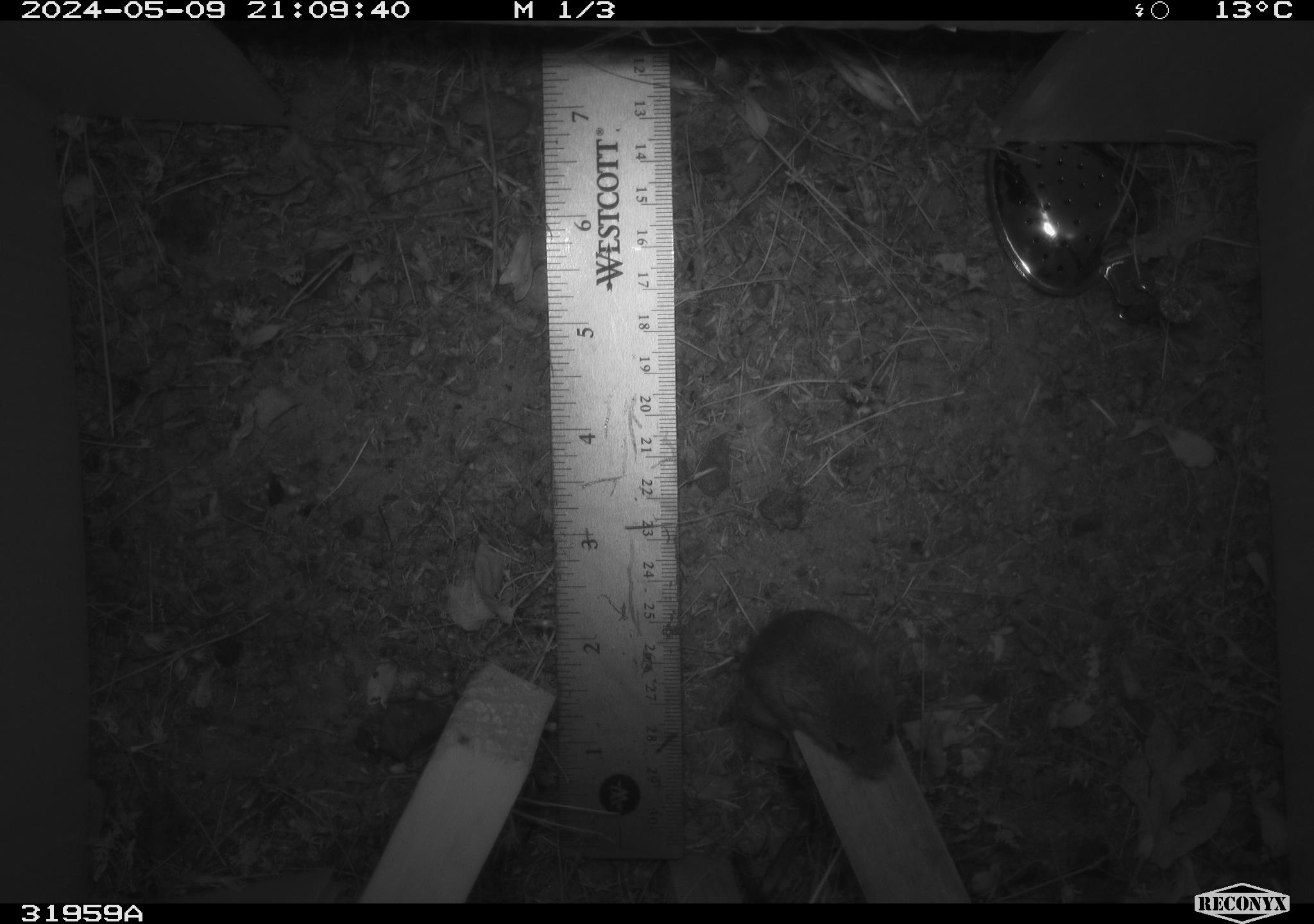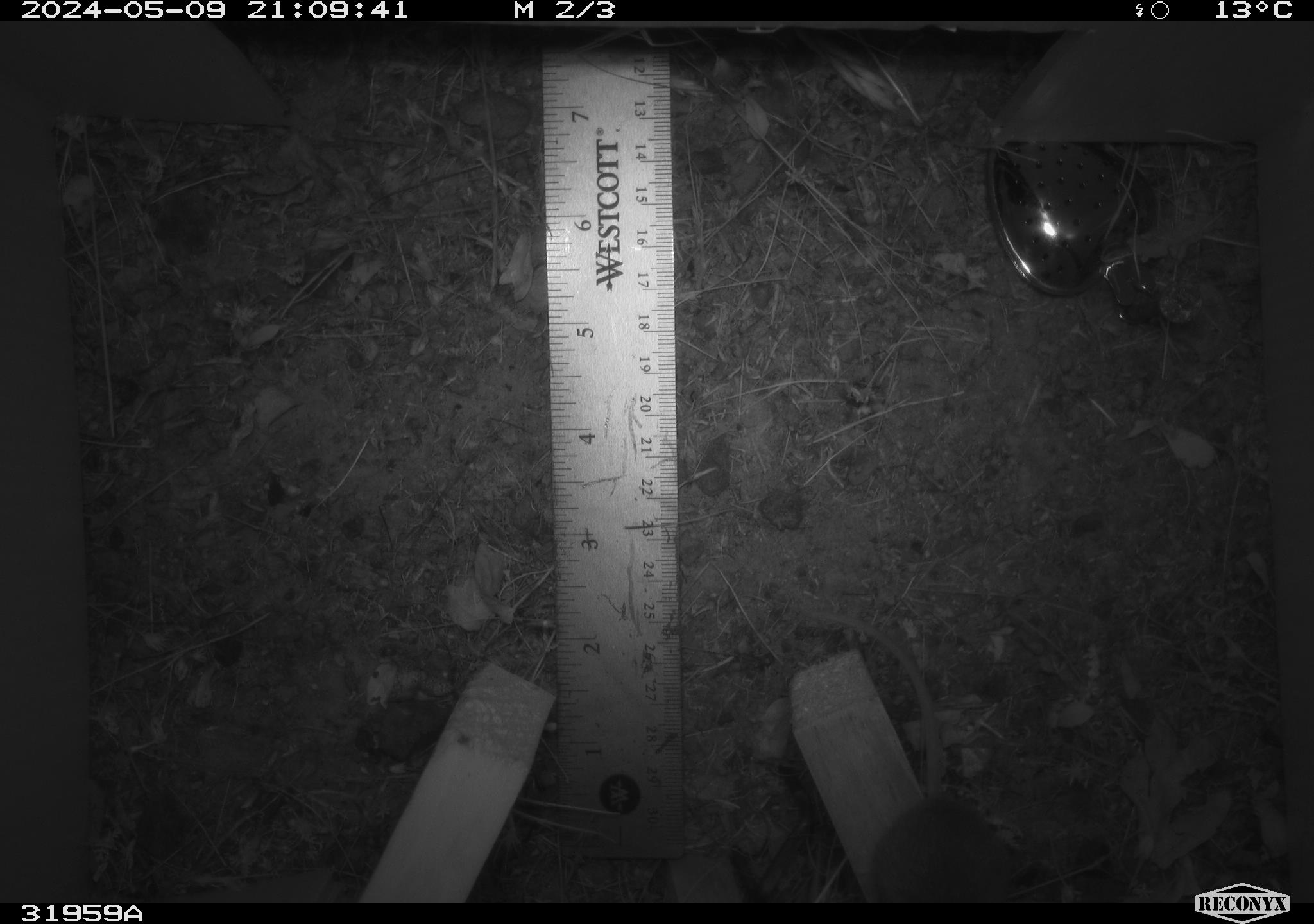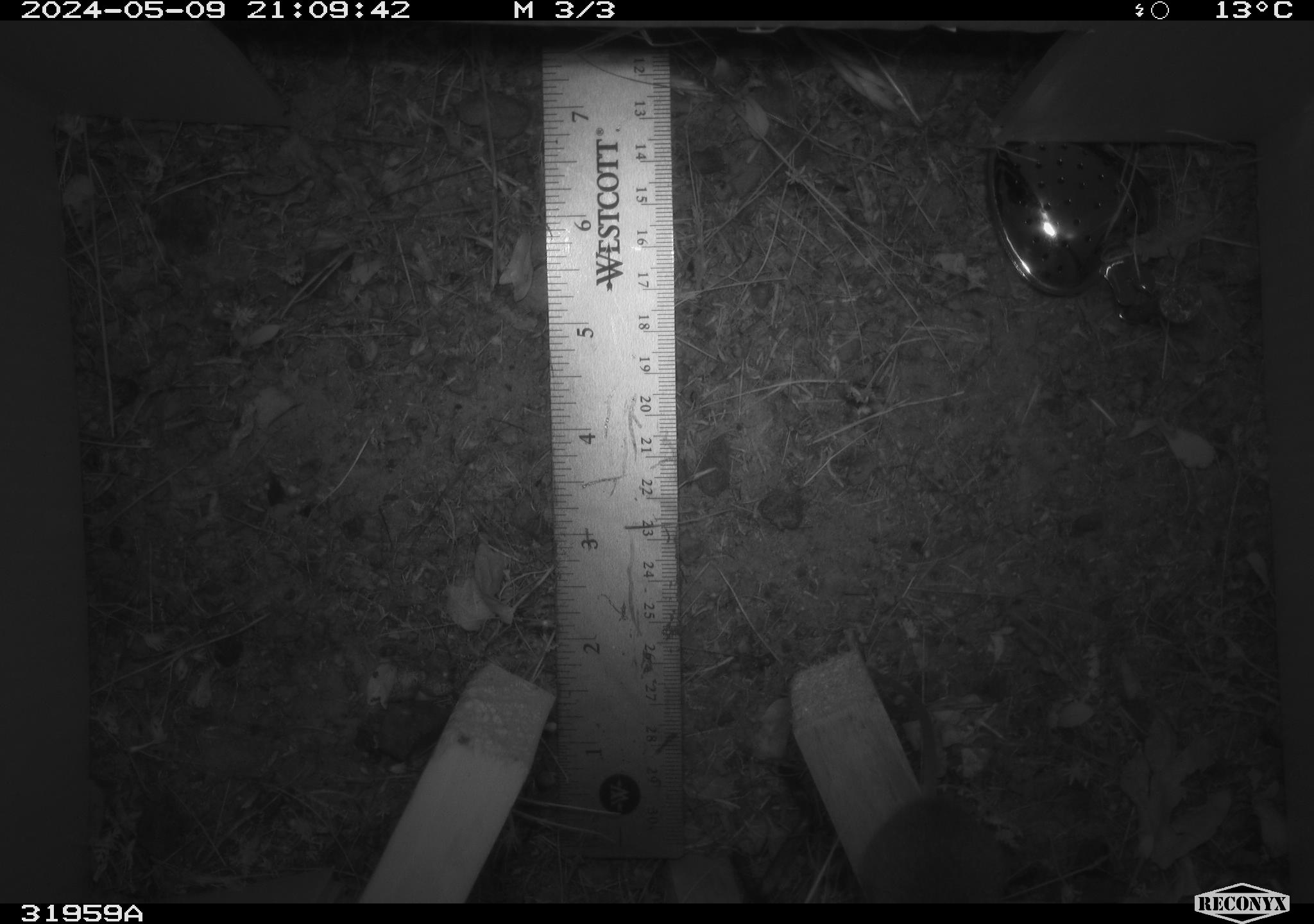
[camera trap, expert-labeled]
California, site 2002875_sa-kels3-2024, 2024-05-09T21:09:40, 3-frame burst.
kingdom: Animalia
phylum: Chordata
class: Mammalia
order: Rodentia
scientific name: Rodentia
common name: mouse species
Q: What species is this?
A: Mouse species (Rodentia).